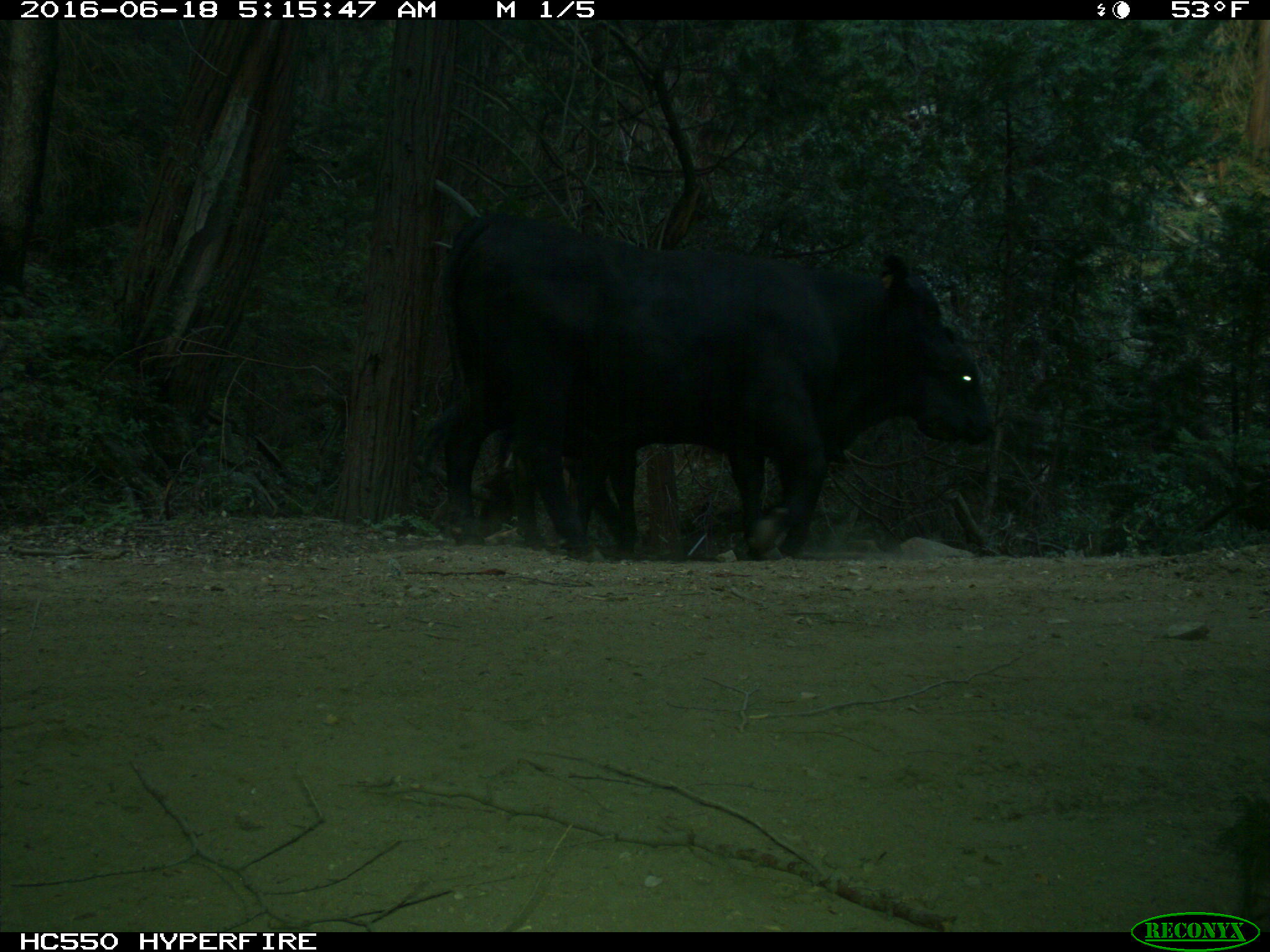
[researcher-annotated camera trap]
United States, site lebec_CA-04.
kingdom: Animalia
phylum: Chordata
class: Mammalia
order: Artiodactyla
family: Bovidae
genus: Bos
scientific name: Bos taurus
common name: domestic cow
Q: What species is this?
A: Bos taurus (domestic cow).